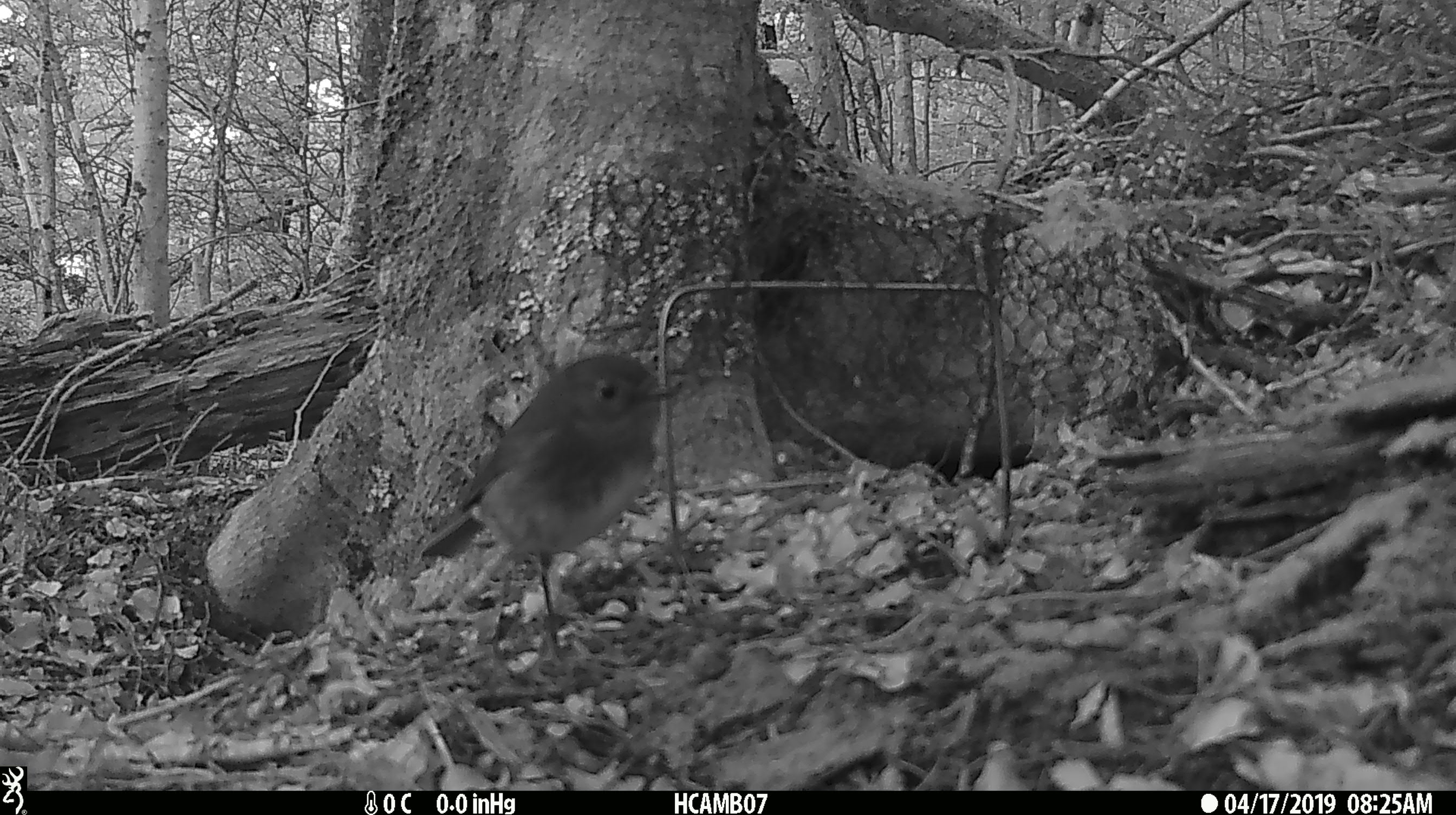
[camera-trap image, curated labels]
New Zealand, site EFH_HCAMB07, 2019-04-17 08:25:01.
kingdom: Animalia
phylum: Chordata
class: Aves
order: Passeriformes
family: Petroicidae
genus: Petroica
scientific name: Petroica australis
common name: new zealand robin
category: robin